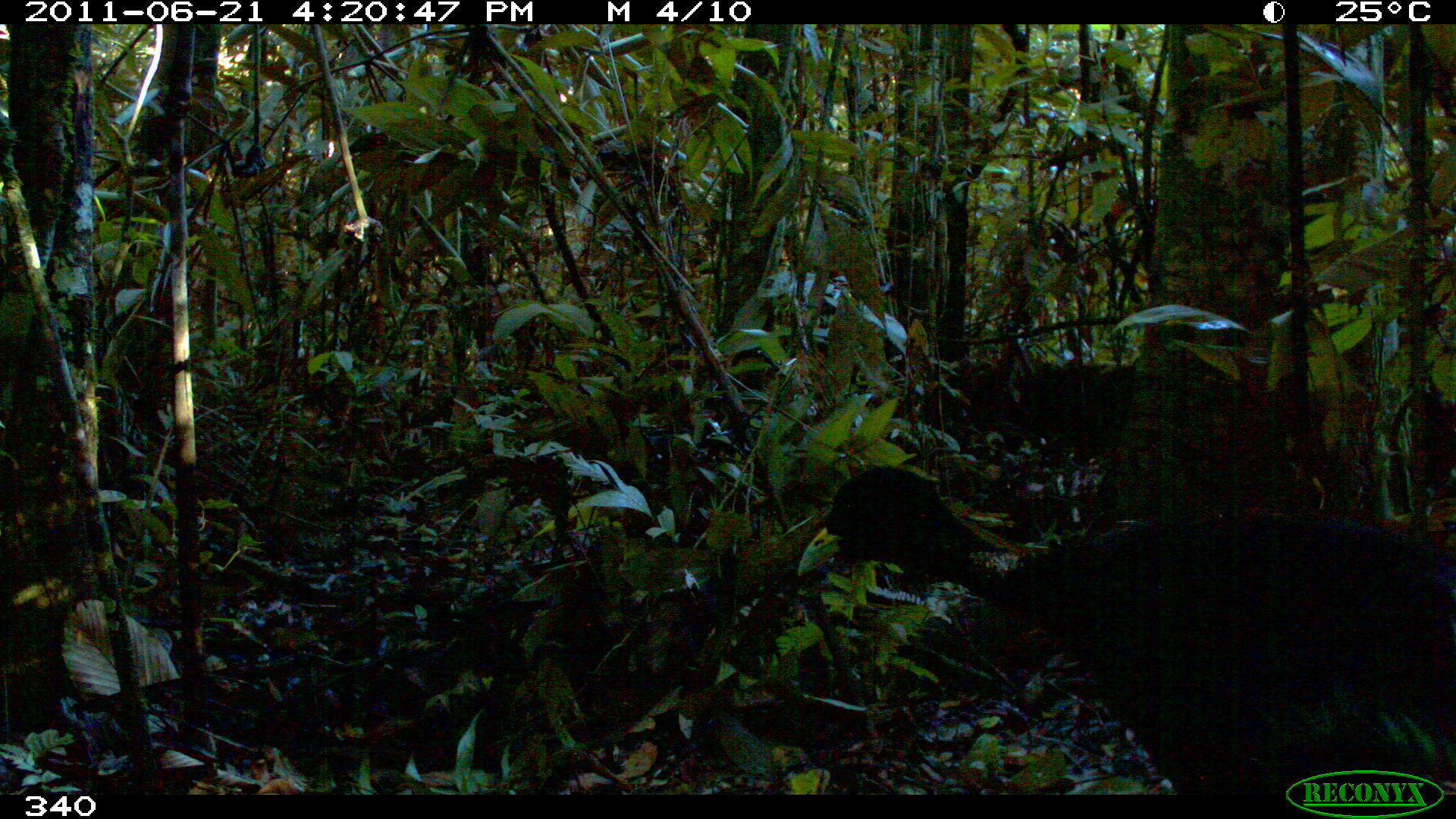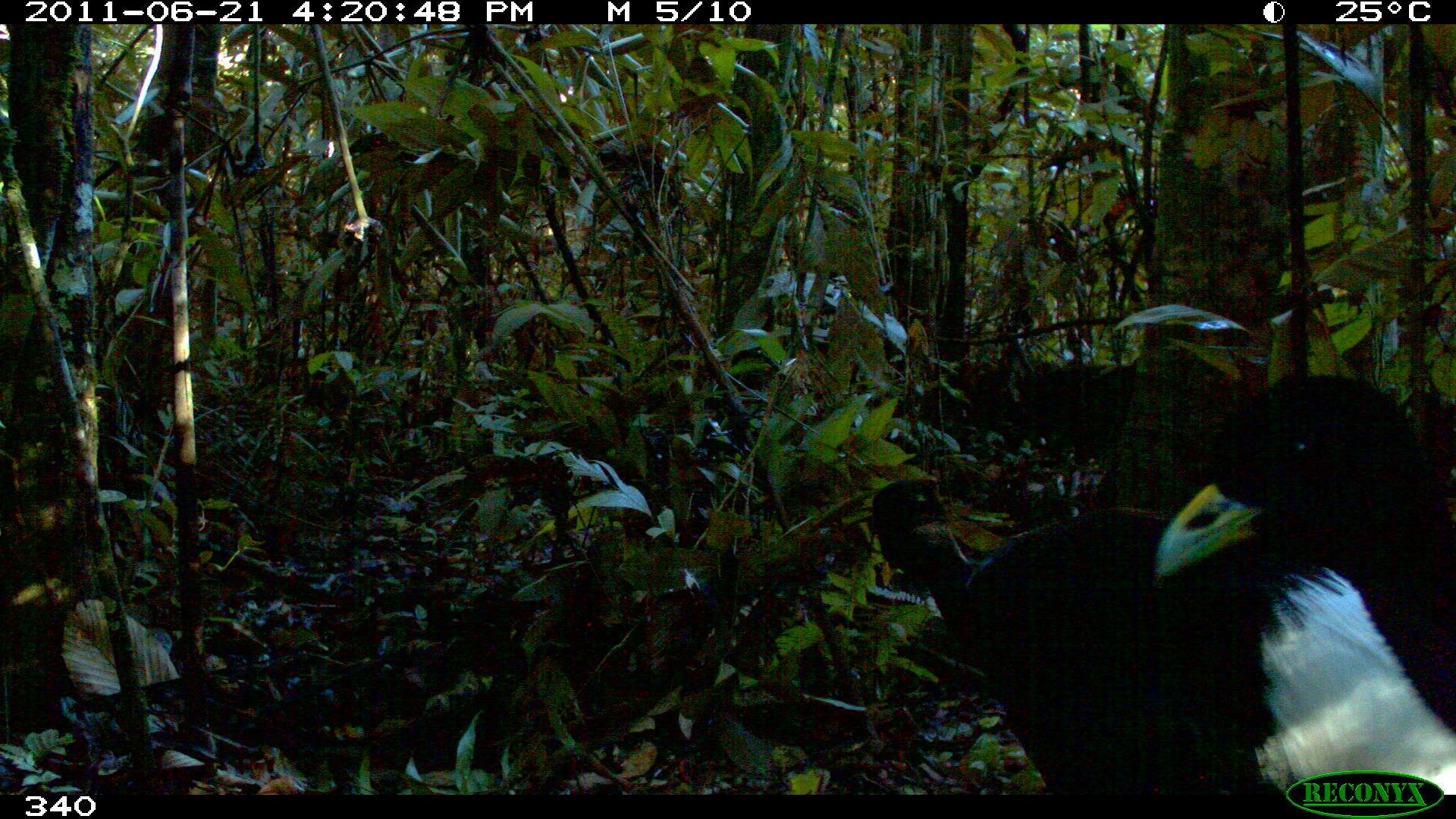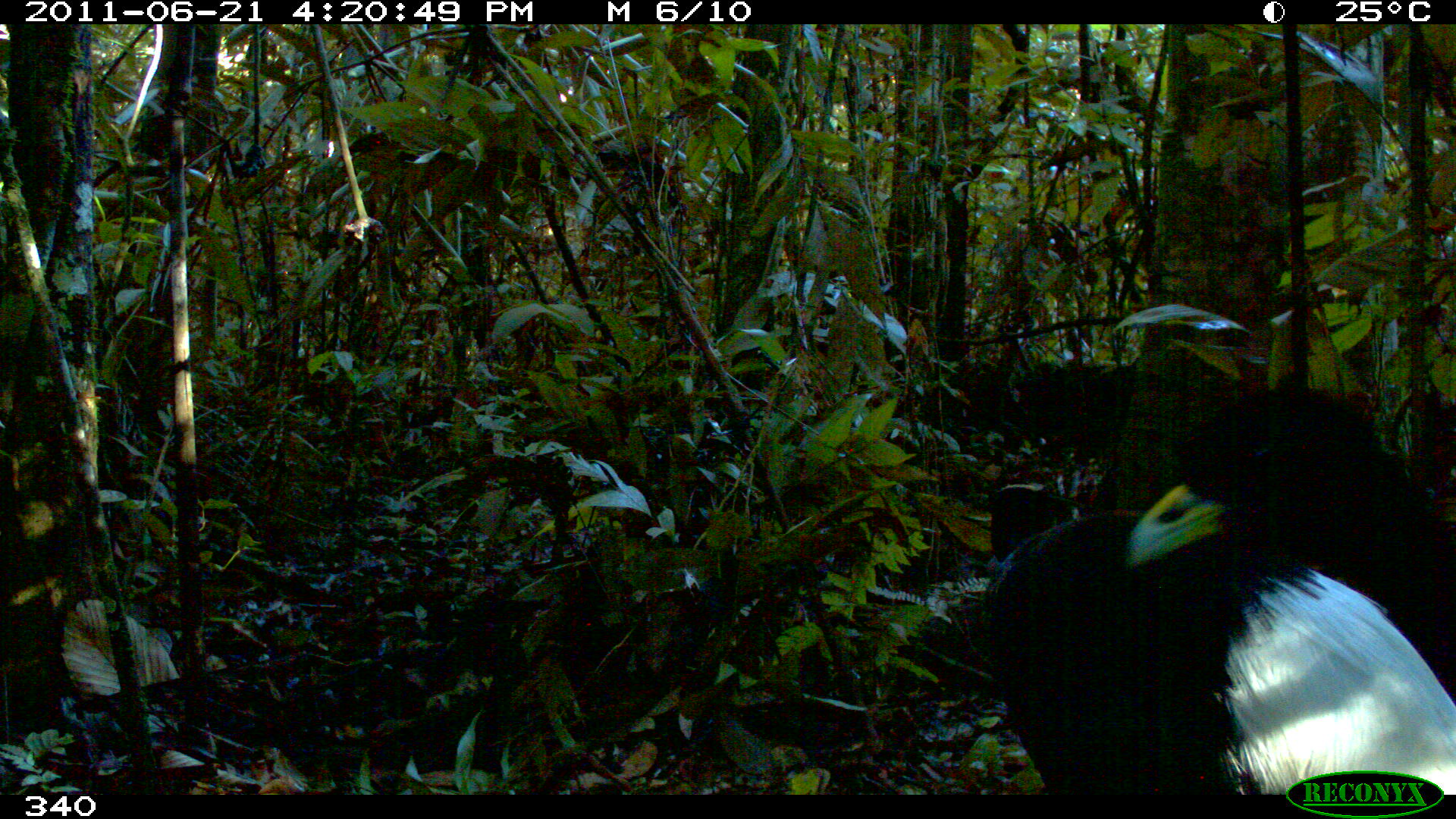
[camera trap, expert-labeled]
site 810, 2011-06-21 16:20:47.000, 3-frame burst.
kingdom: Animalia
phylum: Chordata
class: Aves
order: Gruiformes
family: Psophiidae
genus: Psophia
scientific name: Psophia leucoptera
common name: pale-winged trumpeter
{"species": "Psophia leucoptera (pale-winged trumpeter)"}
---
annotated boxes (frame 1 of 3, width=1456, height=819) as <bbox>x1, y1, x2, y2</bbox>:
psophia leucoptera: <bbox>798, 465, 1456, 795</bbox>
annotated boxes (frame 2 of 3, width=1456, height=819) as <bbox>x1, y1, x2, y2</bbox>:
psophia leucoptera: <bbox>869, 473, 1456, 794</bbox>; <bbox>1153, 377, 1455, 795</bbox>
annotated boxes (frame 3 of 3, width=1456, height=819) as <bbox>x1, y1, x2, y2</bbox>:
psophia leucoptera: <bbox>980, 480, 1456, 795</bbox>; <bbox>1128, 384, 1456, 795</bbox>